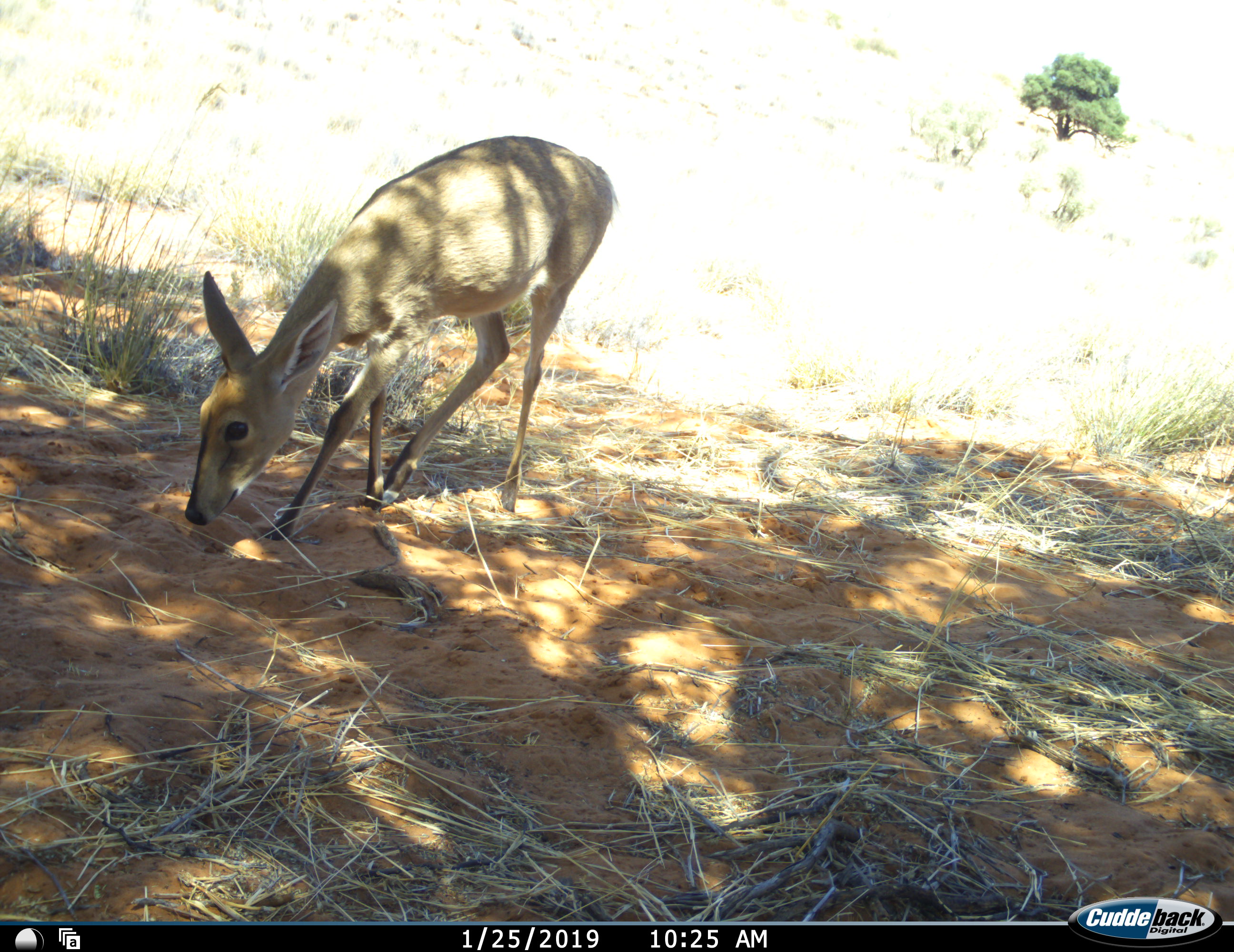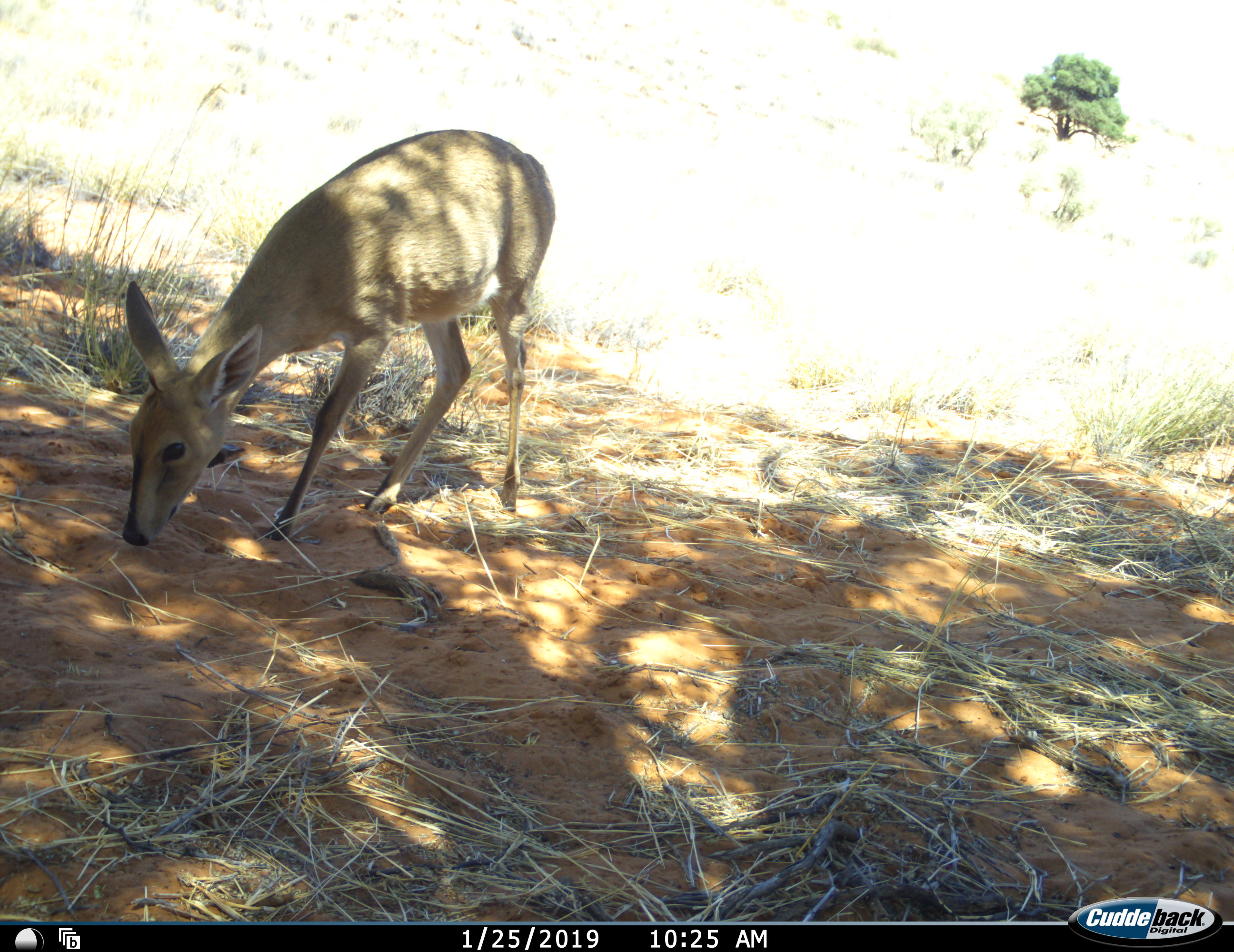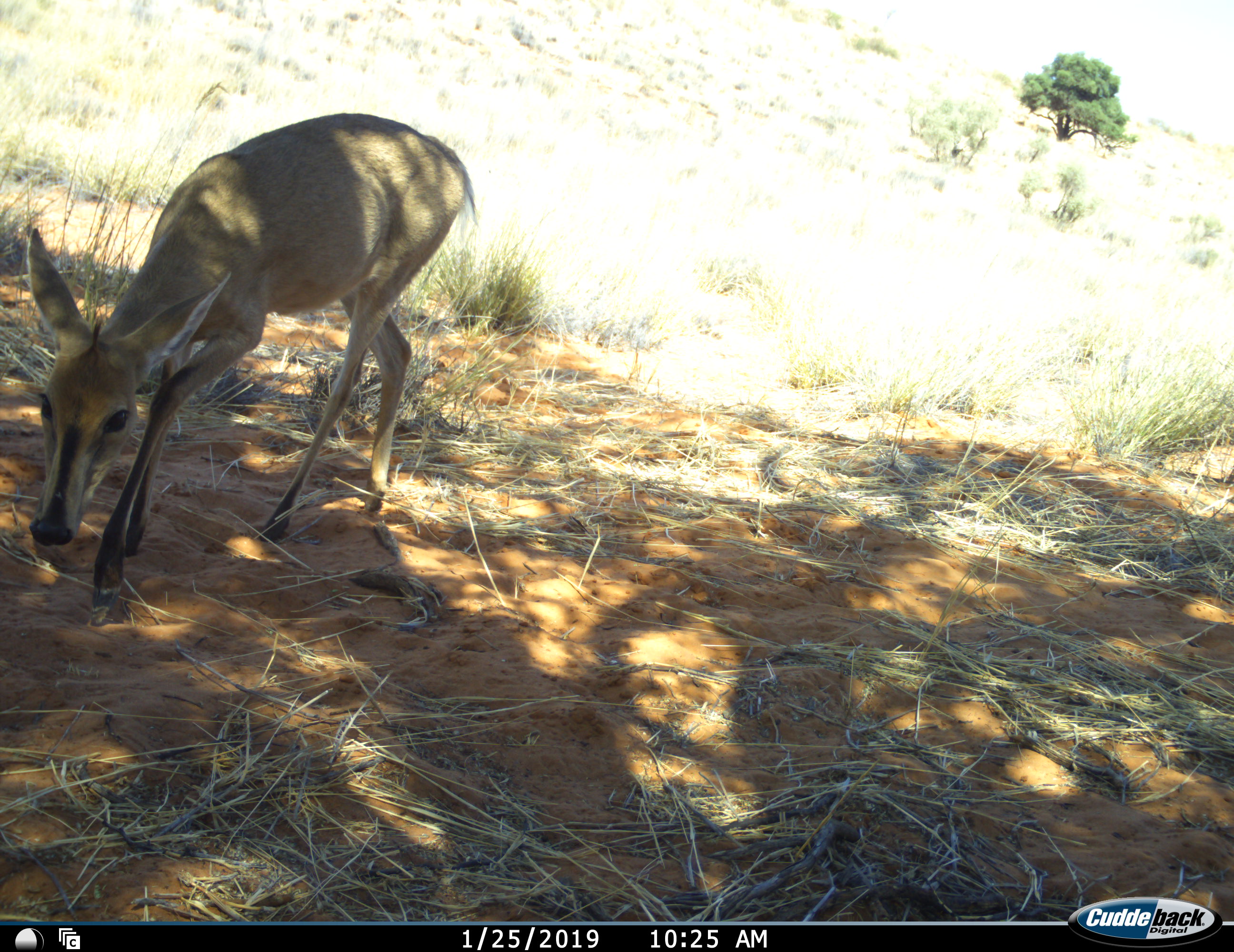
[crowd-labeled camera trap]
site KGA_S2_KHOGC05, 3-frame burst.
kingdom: Animalia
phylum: Chordata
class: Mammalia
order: Artiodactyla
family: Bovidae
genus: Sylvicapra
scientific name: Sylvicapra grimmia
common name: common duiker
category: duikercommongrey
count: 1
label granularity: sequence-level